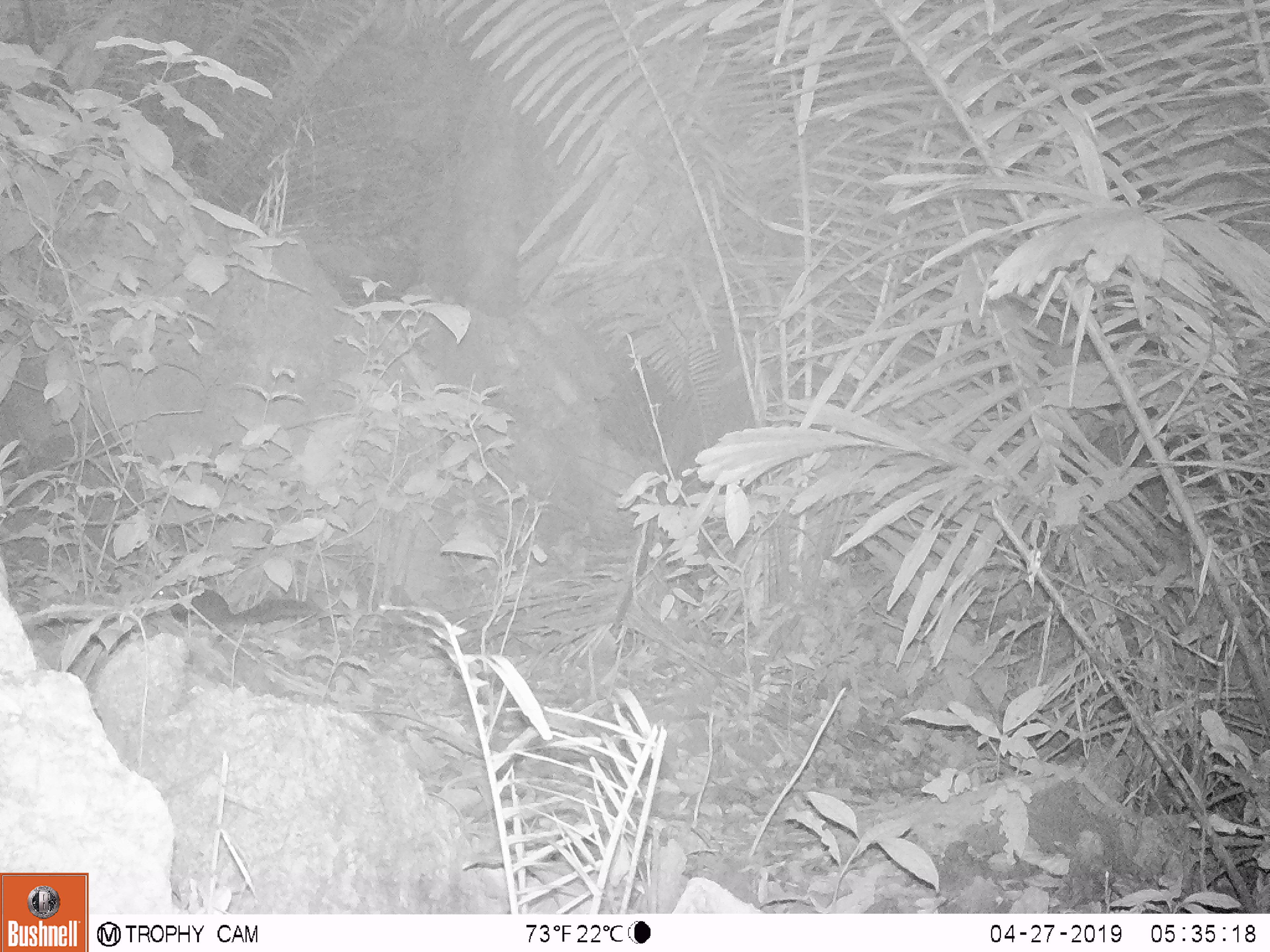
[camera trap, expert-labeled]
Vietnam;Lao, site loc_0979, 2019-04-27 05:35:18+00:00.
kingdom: Animalia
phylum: Chordata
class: Mammalia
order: Rodentia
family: Sciuridae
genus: Sciurus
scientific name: Sciurus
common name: squirrel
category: unidentified squirrel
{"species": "unidentified squirrel (squirrel) (Sciurus)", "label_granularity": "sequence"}